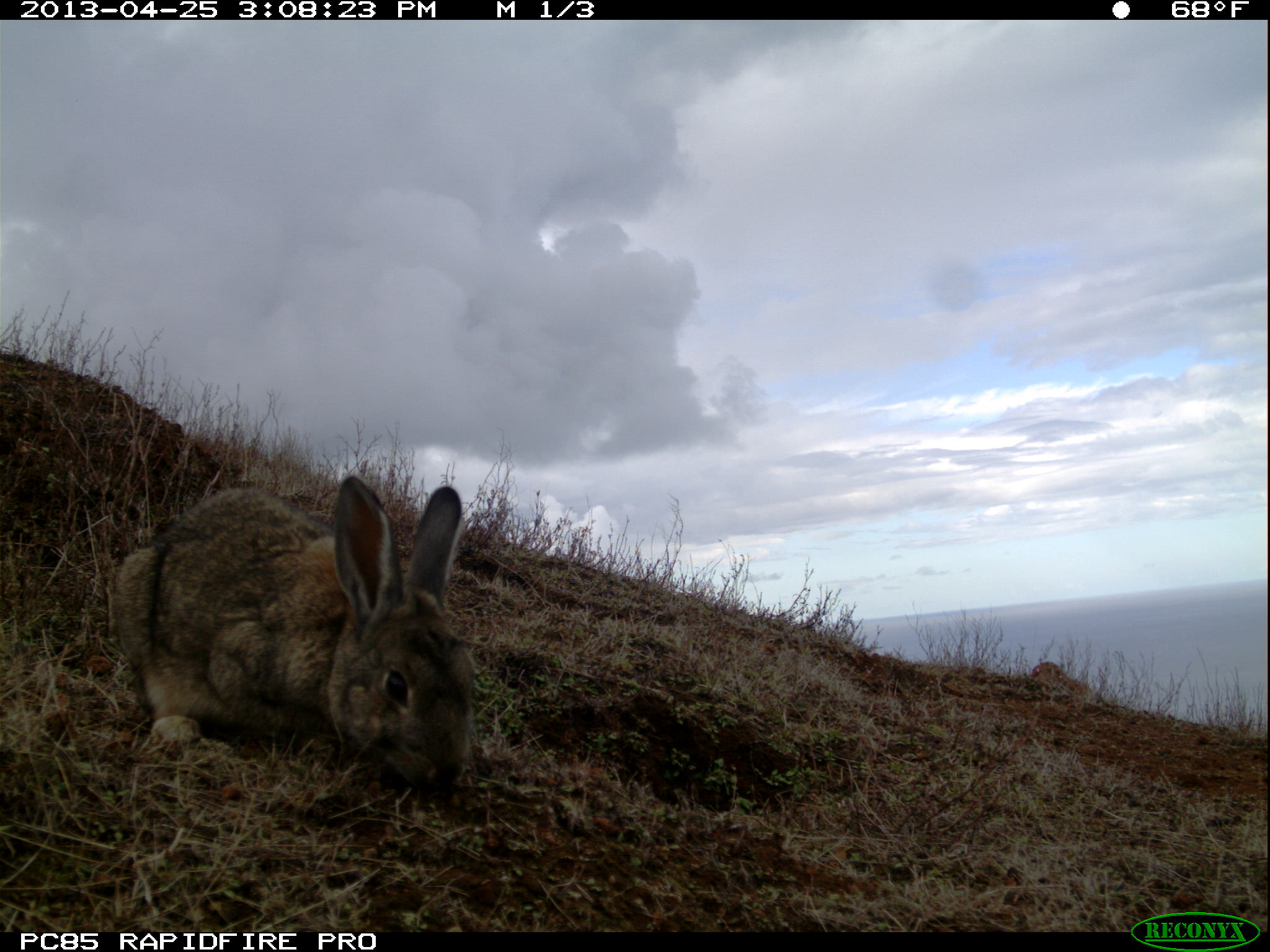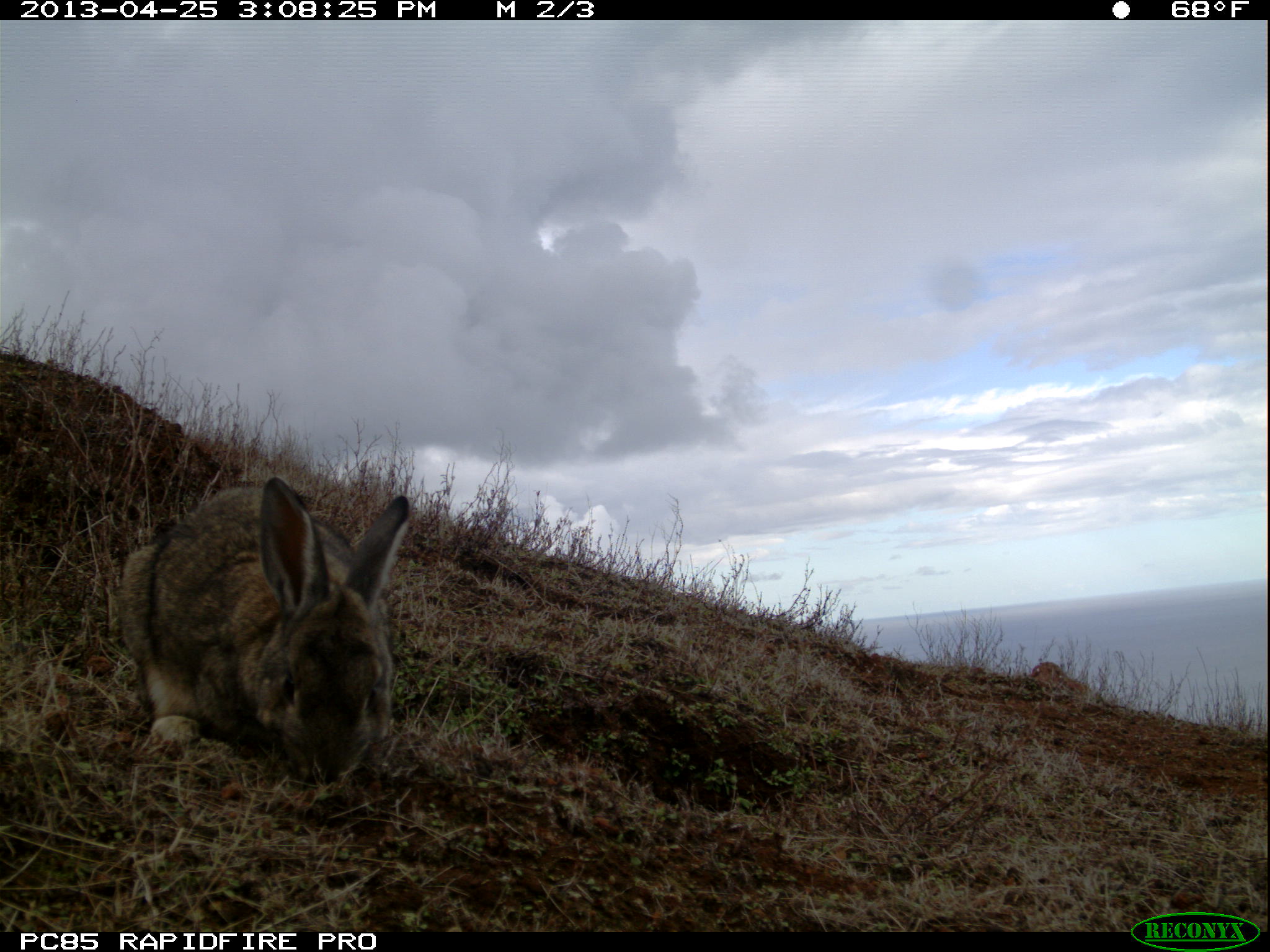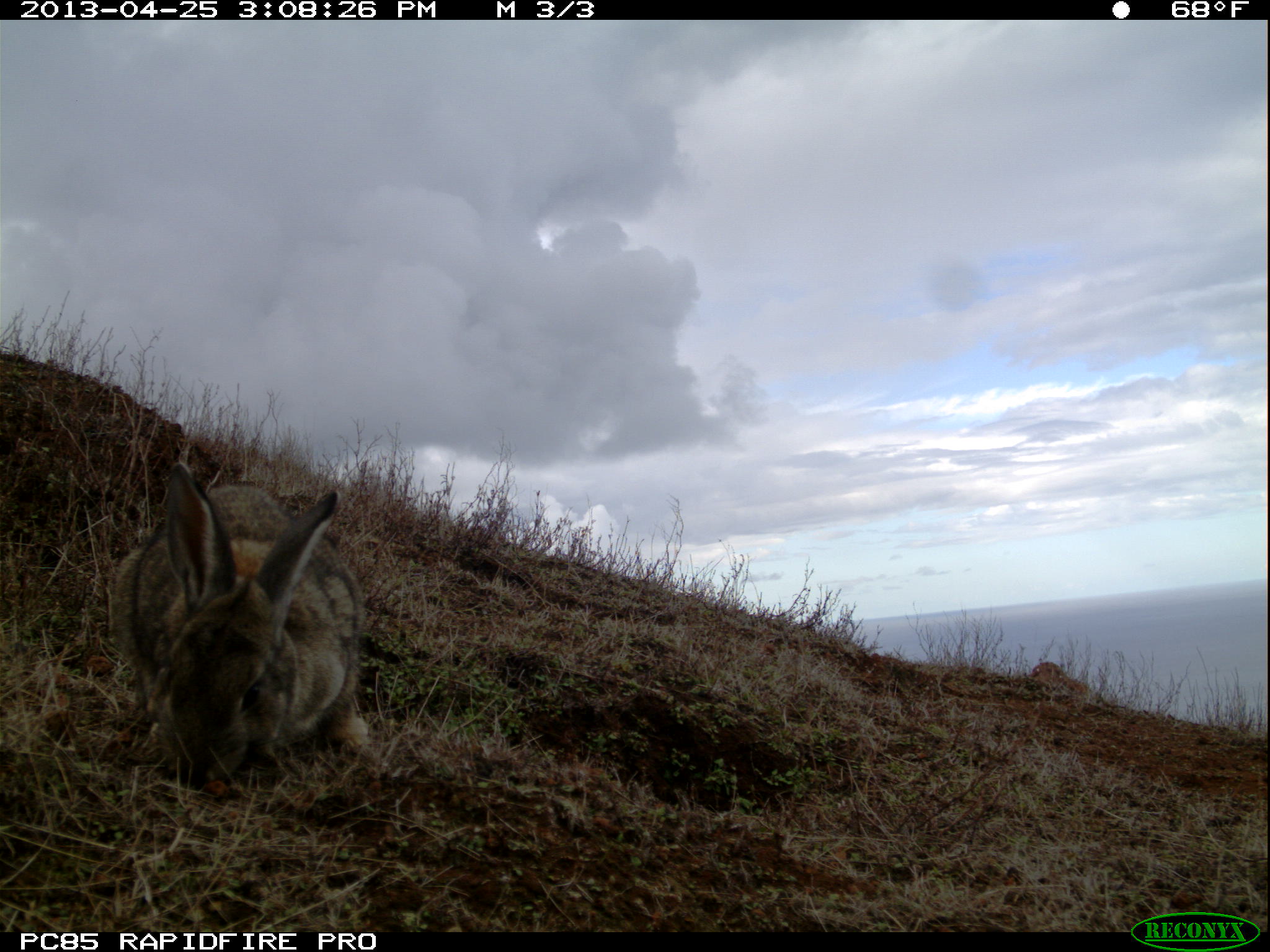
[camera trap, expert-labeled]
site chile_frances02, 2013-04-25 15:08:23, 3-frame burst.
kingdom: Animalia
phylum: Chordata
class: Mammalia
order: Lagomorpha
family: Leporidae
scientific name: Leporidae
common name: rabbits and hares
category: rabbit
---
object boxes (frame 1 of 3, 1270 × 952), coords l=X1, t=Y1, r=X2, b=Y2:
rabbit: l=101, t=474, r=476, b=803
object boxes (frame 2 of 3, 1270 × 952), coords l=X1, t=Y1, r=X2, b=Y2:
rabbit: l=105, t=479, r=414, b=791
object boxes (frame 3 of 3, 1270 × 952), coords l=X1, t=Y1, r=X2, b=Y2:
rabbit: l=105, t=464, r=379, b=795